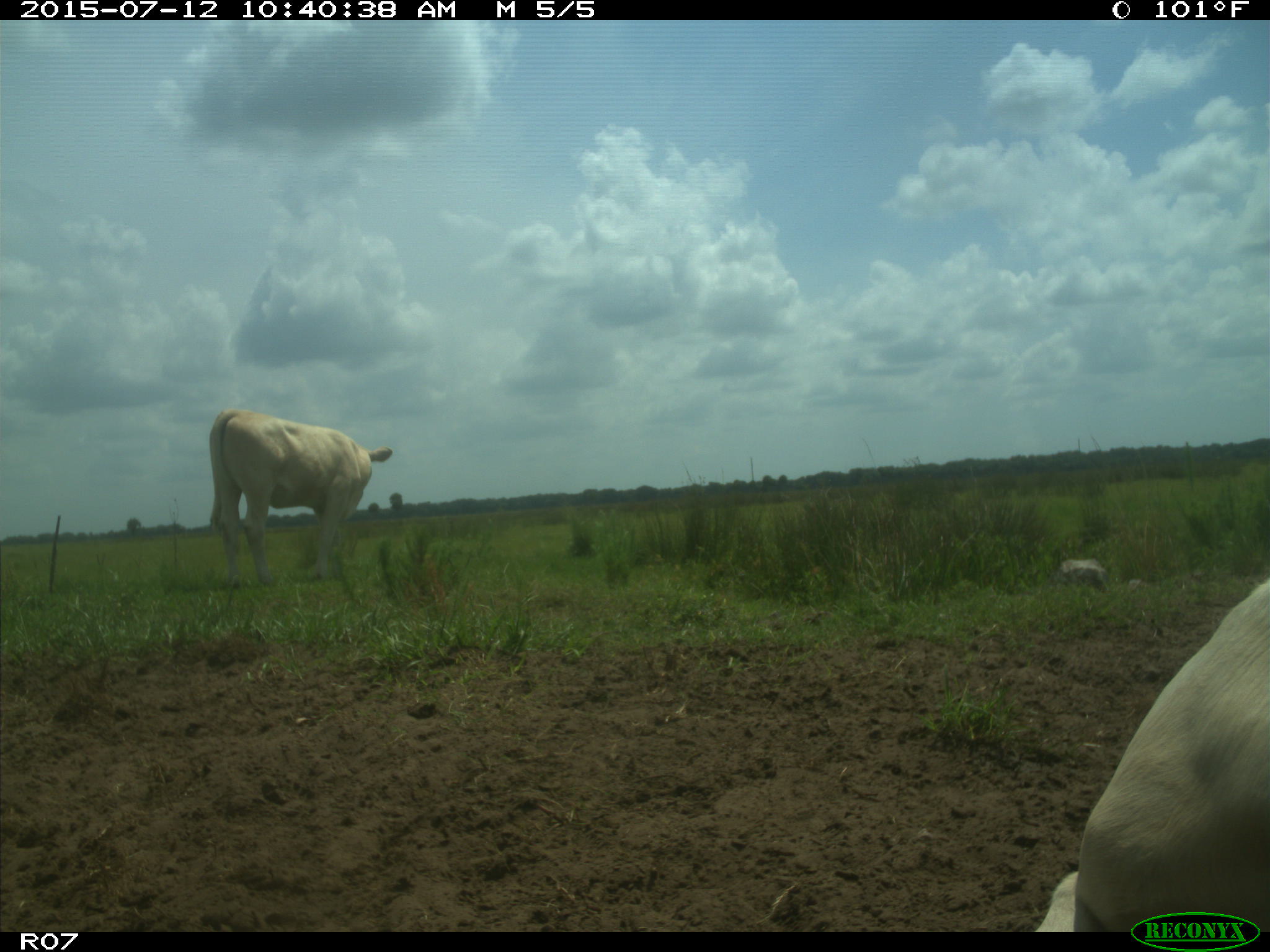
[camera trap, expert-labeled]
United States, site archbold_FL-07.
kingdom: Animalia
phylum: Chordata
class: Mammalia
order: Artiodactyla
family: Bovidae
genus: Bos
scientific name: Bos taurus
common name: domestic cow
Bos taurus (domestic cow).